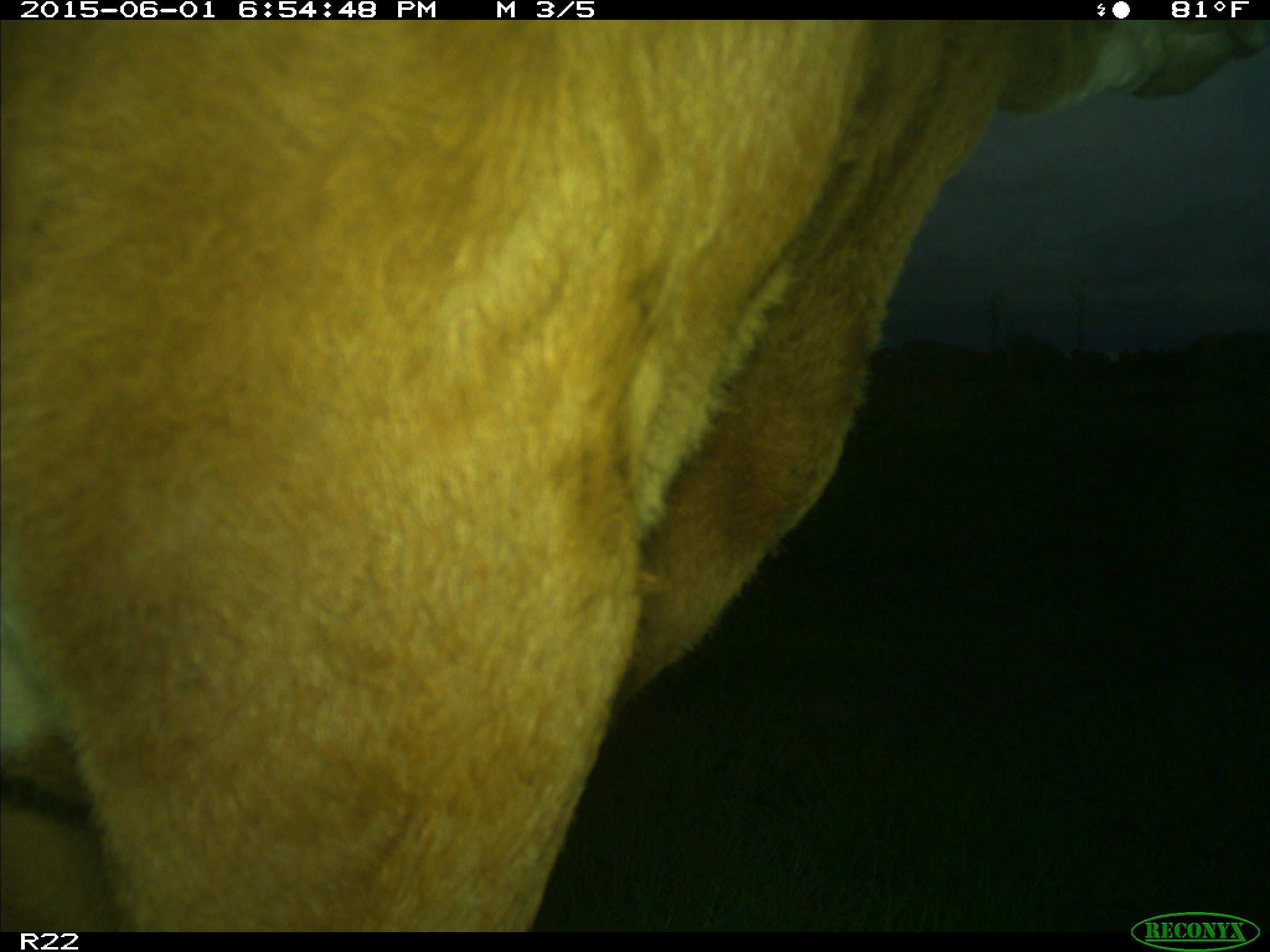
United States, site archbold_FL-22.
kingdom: Animalia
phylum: Chordata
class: Mammalia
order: Artiodactyla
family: Bovidae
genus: Bos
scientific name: Bos taurus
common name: domestic cow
Bos taurus (domestic cow).